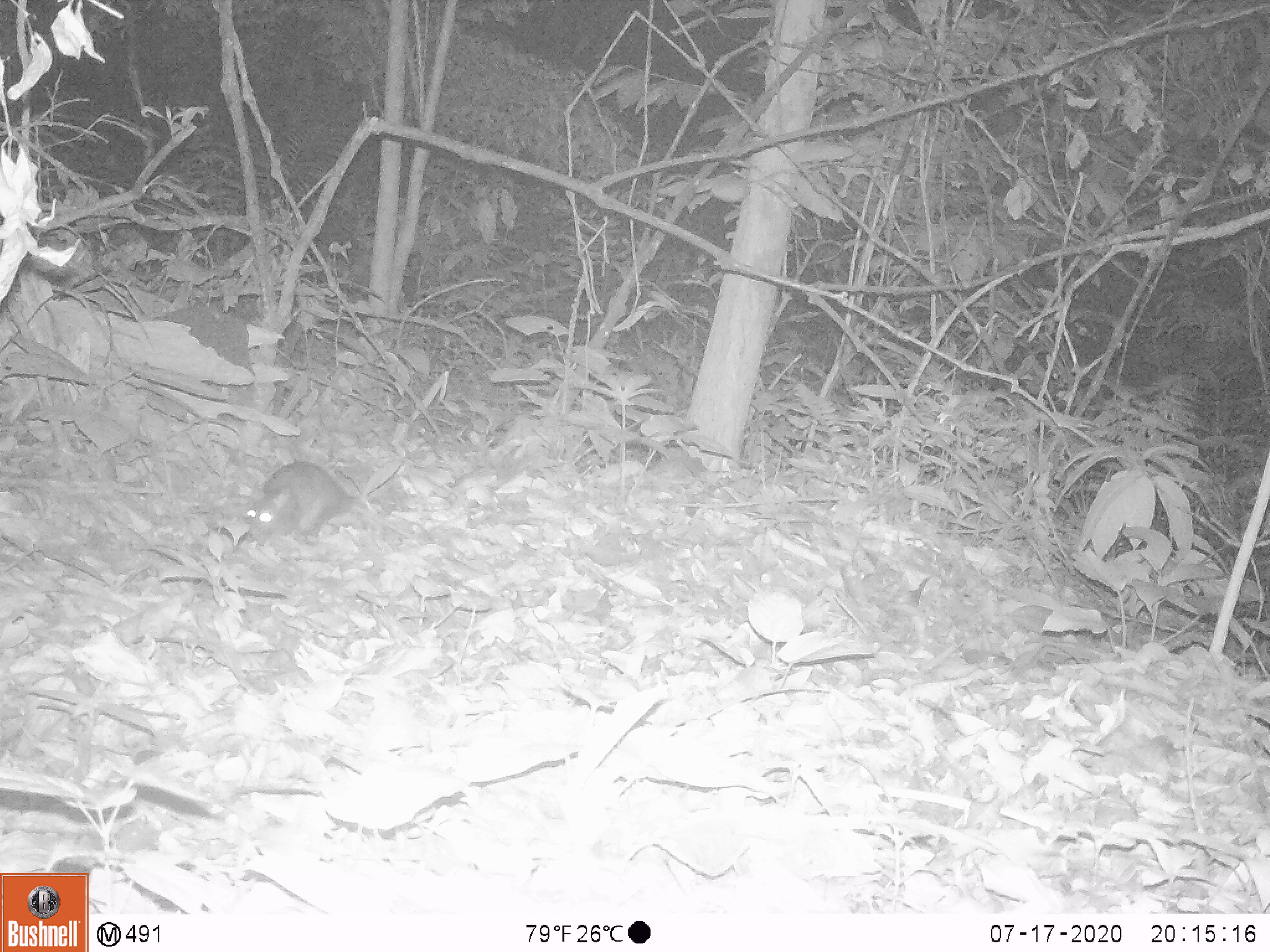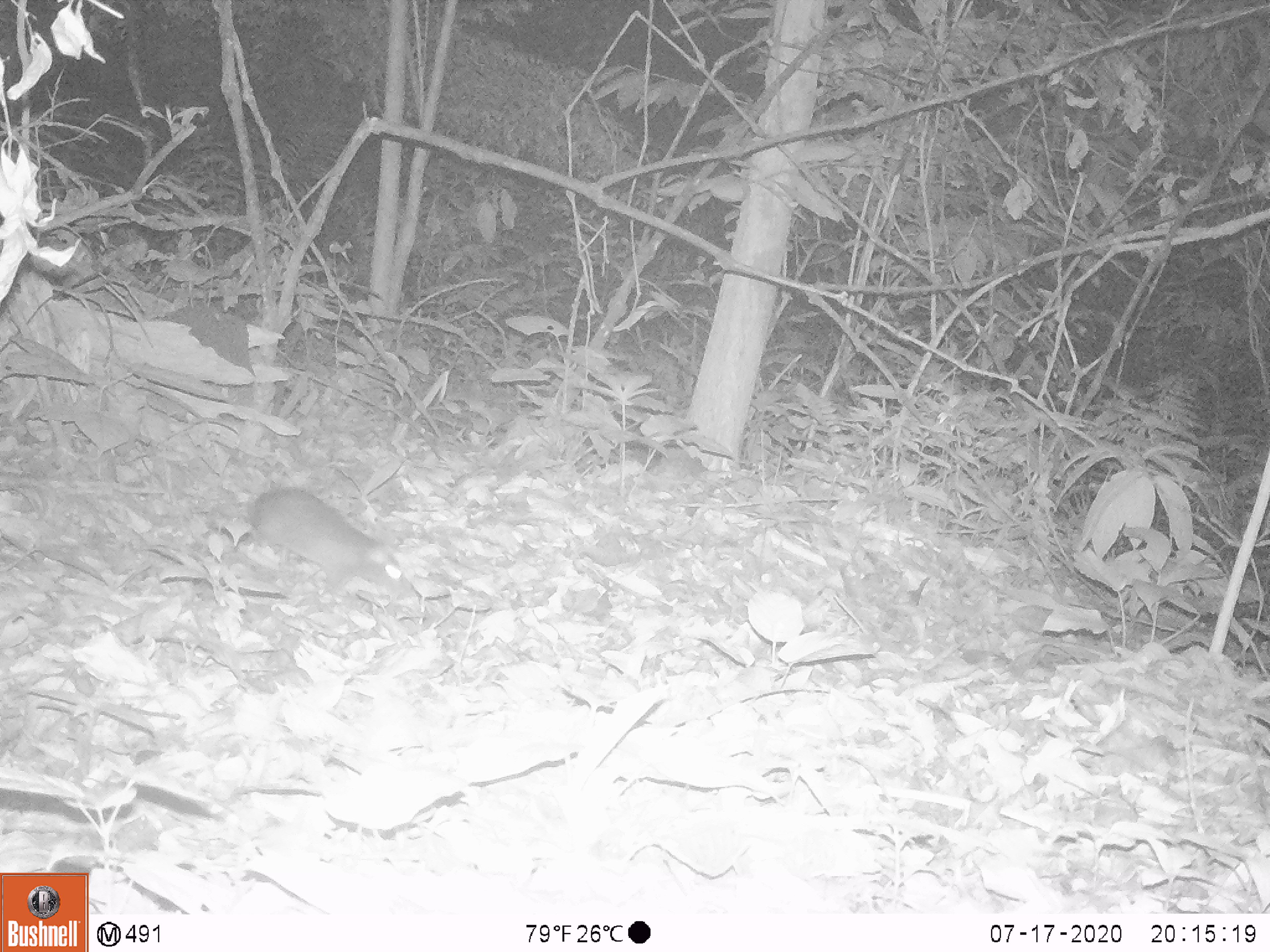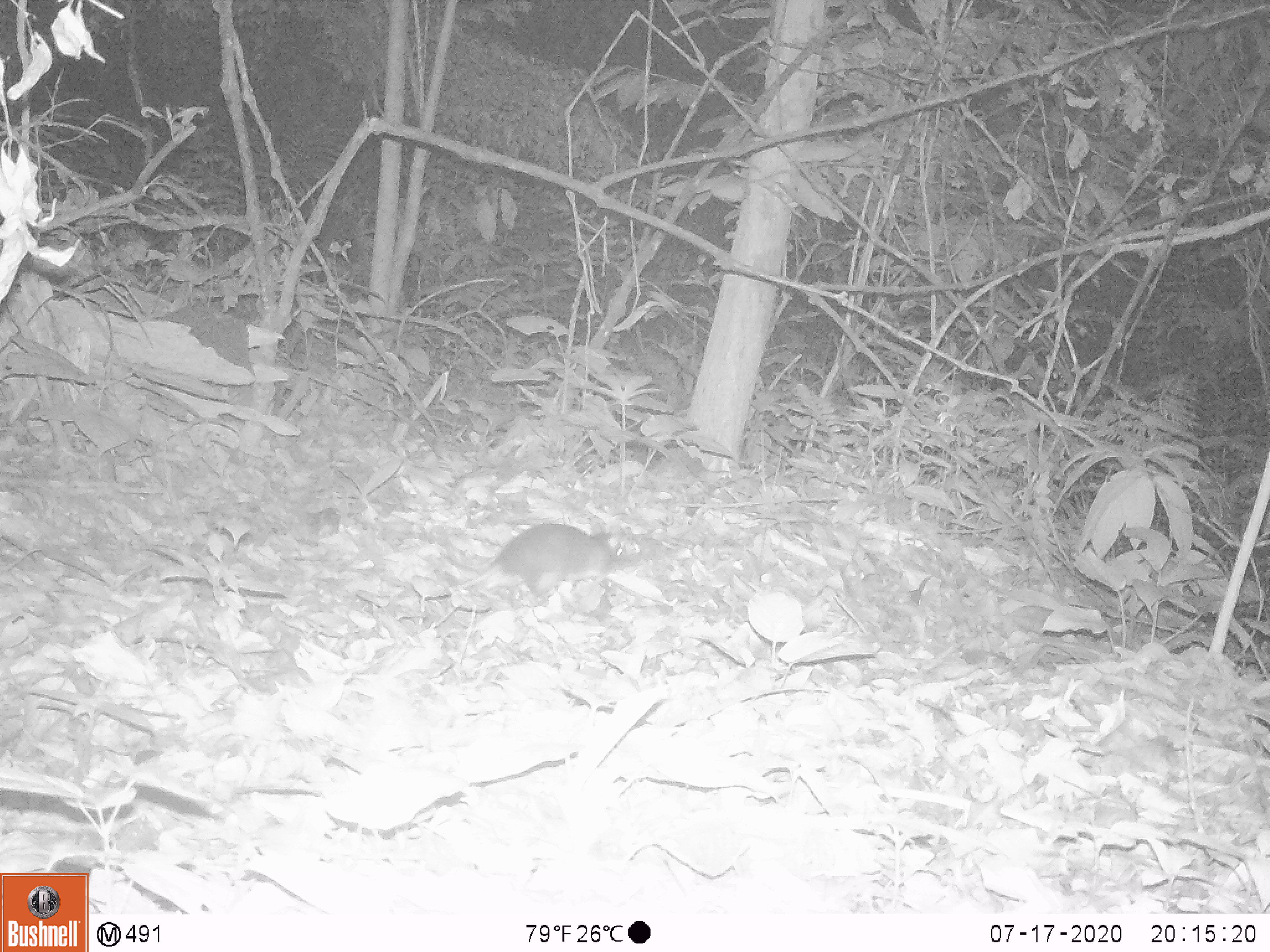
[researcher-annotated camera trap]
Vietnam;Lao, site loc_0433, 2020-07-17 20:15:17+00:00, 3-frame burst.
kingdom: Animalia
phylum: Chordata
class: Mammalia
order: Rodentia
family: Muridae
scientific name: Muridae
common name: old-world mice and rats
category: unidentified murid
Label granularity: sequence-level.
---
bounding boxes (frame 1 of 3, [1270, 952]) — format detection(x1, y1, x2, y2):
unidentified murid: detection(241, 459, 364, 545)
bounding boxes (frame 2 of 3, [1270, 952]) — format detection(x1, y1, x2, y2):
unidentified murid: detection(248, 484, 415, 602)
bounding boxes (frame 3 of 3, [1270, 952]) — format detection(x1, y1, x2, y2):
unidentified murid: detection(449, 521, 640, 605)